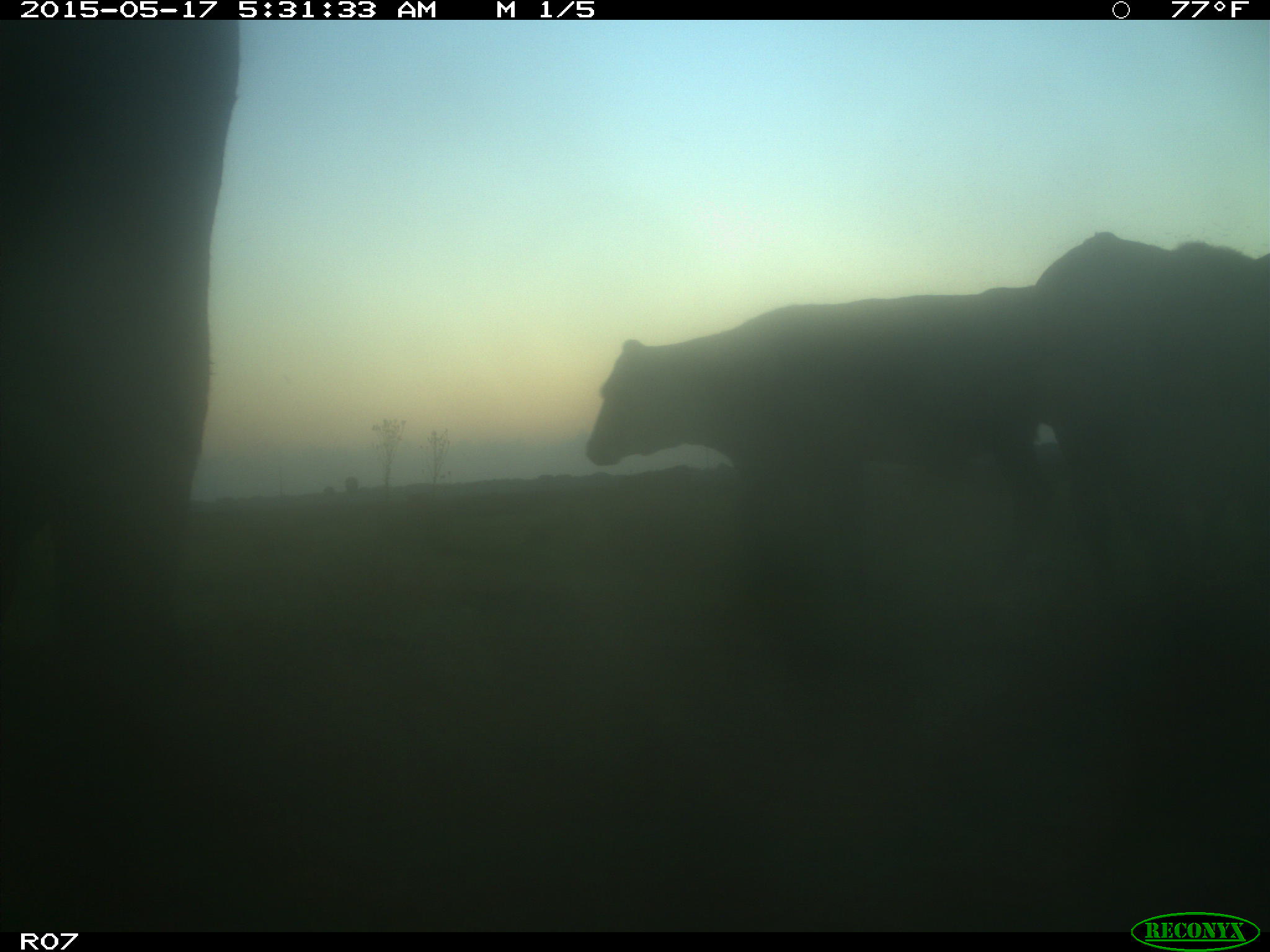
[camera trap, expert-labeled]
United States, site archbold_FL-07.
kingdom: Animalia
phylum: Chordata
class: Mammalia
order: Artiodactyla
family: Bovidae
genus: Bos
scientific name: Bos taurus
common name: domestic cow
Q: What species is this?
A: Bos taurus (domestic cow).